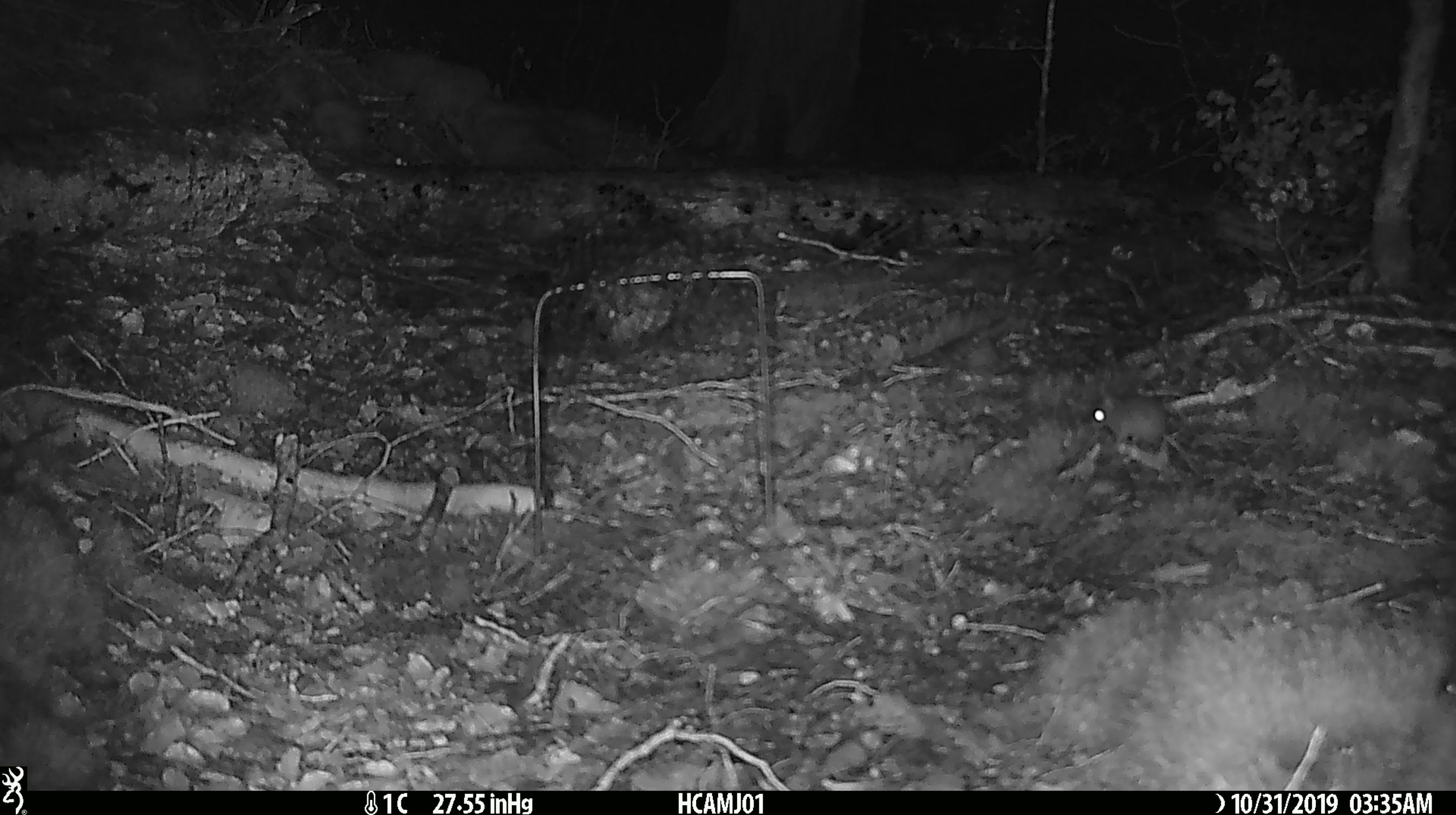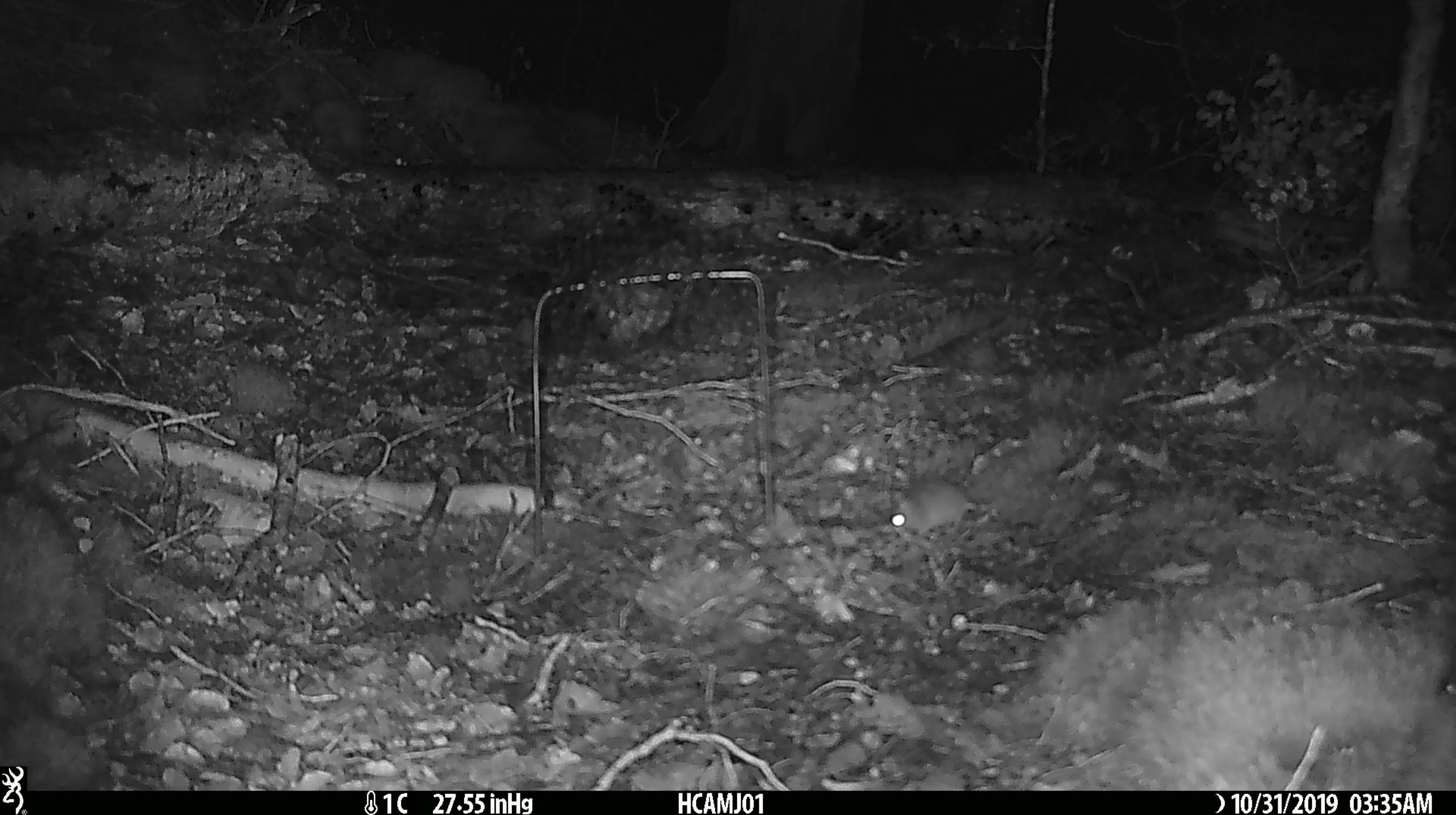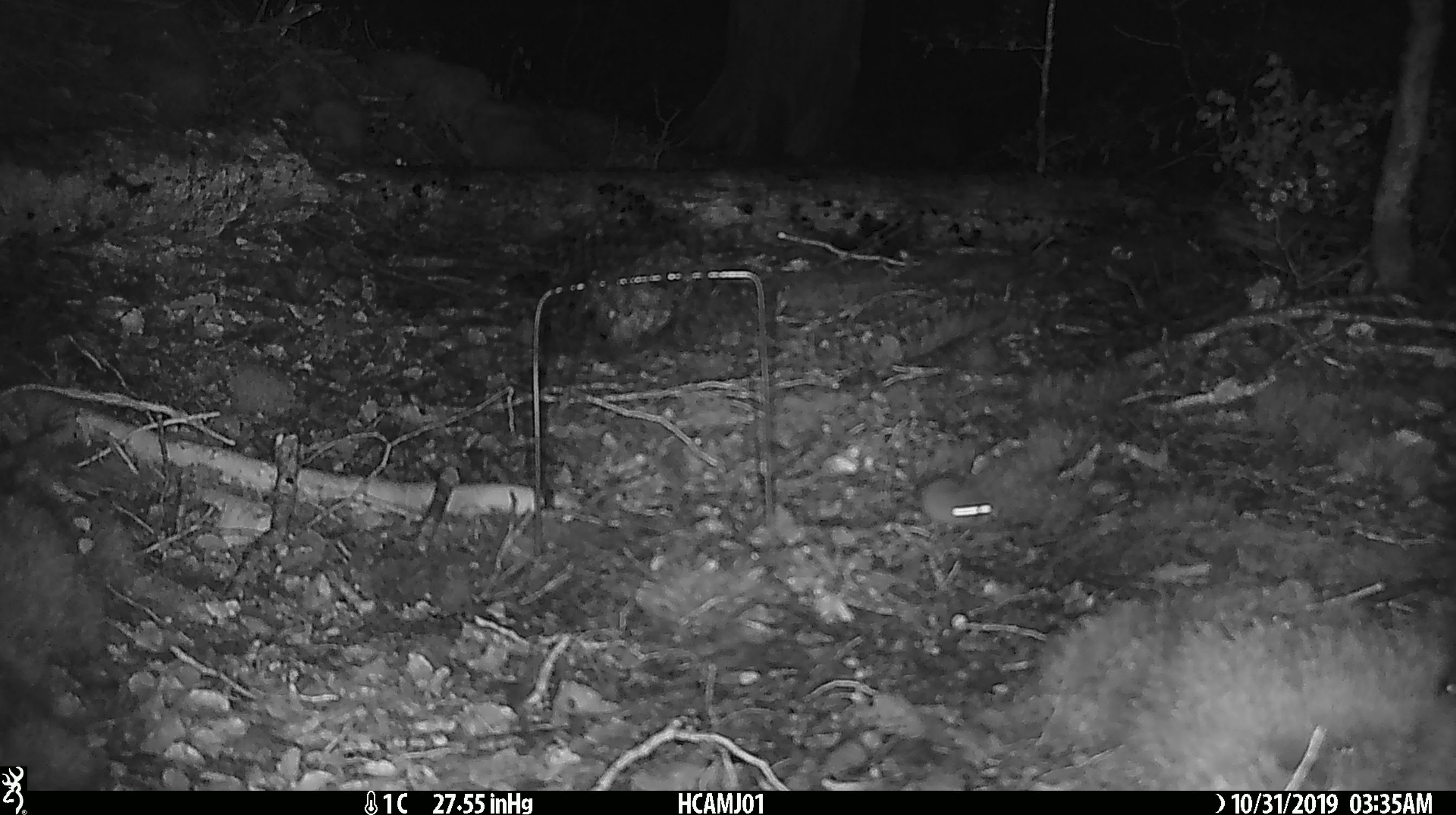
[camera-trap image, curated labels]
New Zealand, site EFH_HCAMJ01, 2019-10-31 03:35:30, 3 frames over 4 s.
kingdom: Animalia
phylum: Chordata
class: Mammalia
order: Rodentia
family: Muridae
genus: Mus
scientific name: Mus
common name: mouse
Mouse (Mus).